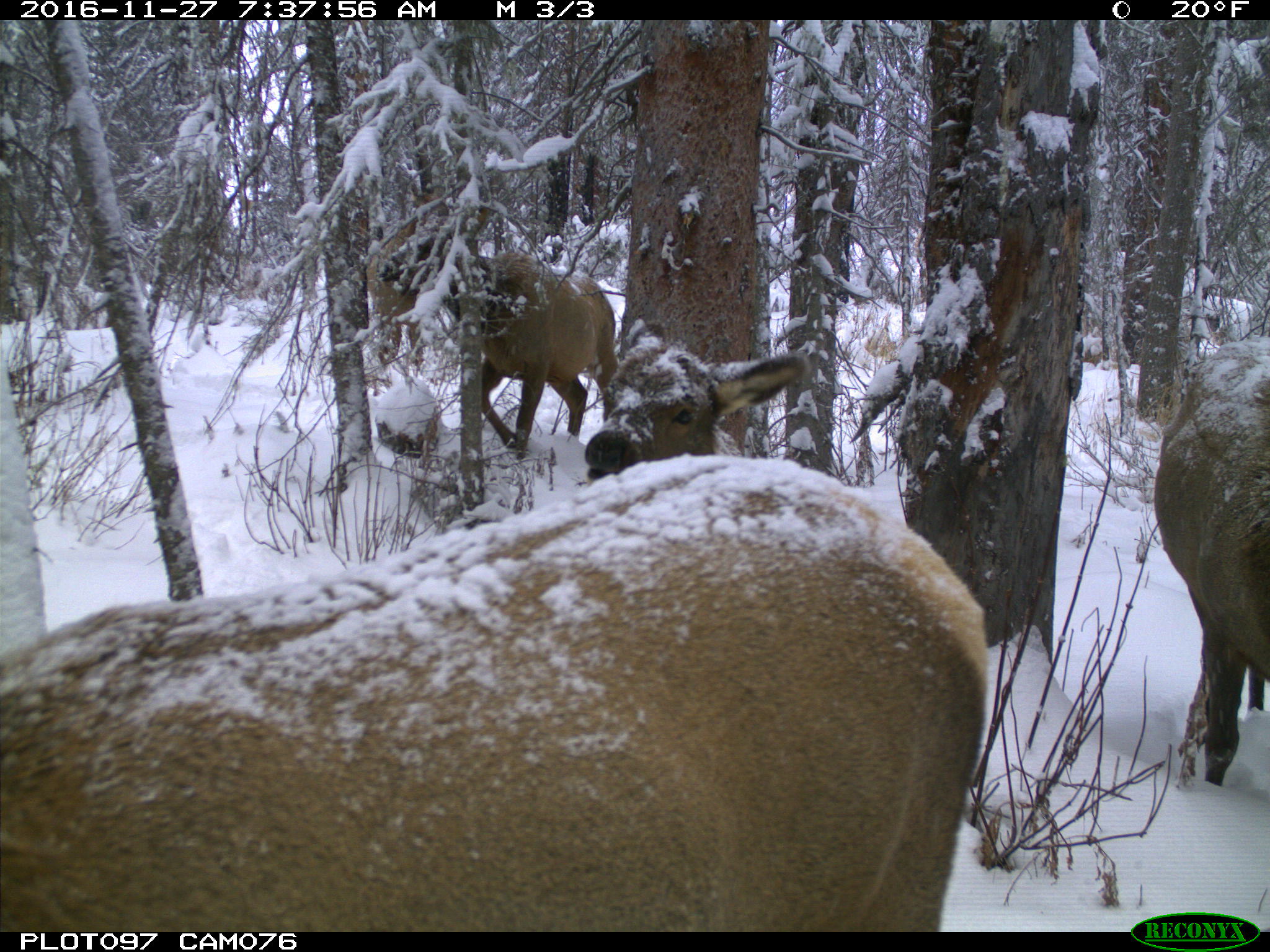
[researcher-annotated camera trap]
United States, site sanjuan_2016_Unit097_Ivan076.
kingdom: Animalia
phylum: Chordata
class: Mammalia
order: Artiodactyla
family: Cervidae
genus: Cervus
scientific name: Cervus elaphus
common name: red deer